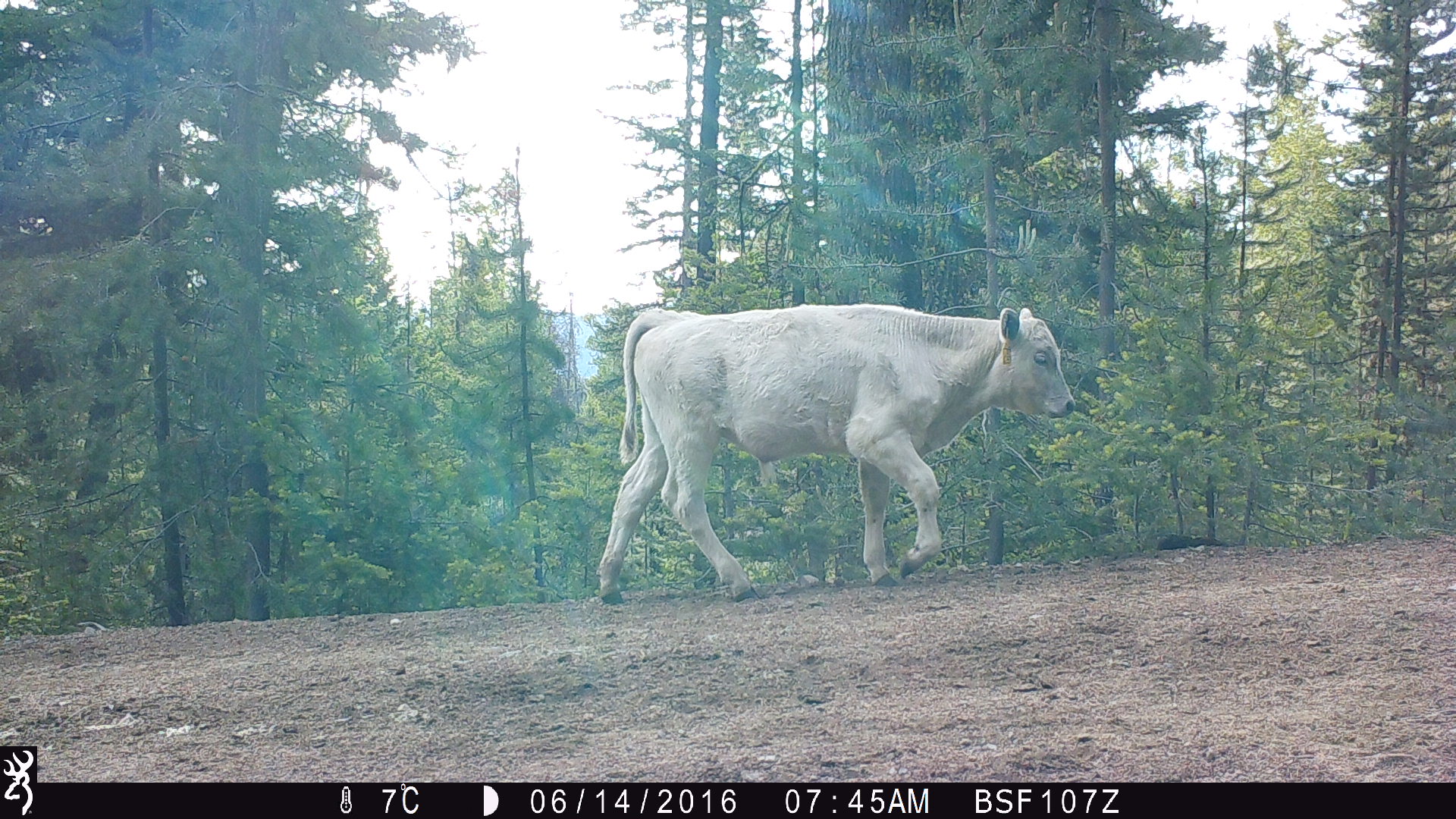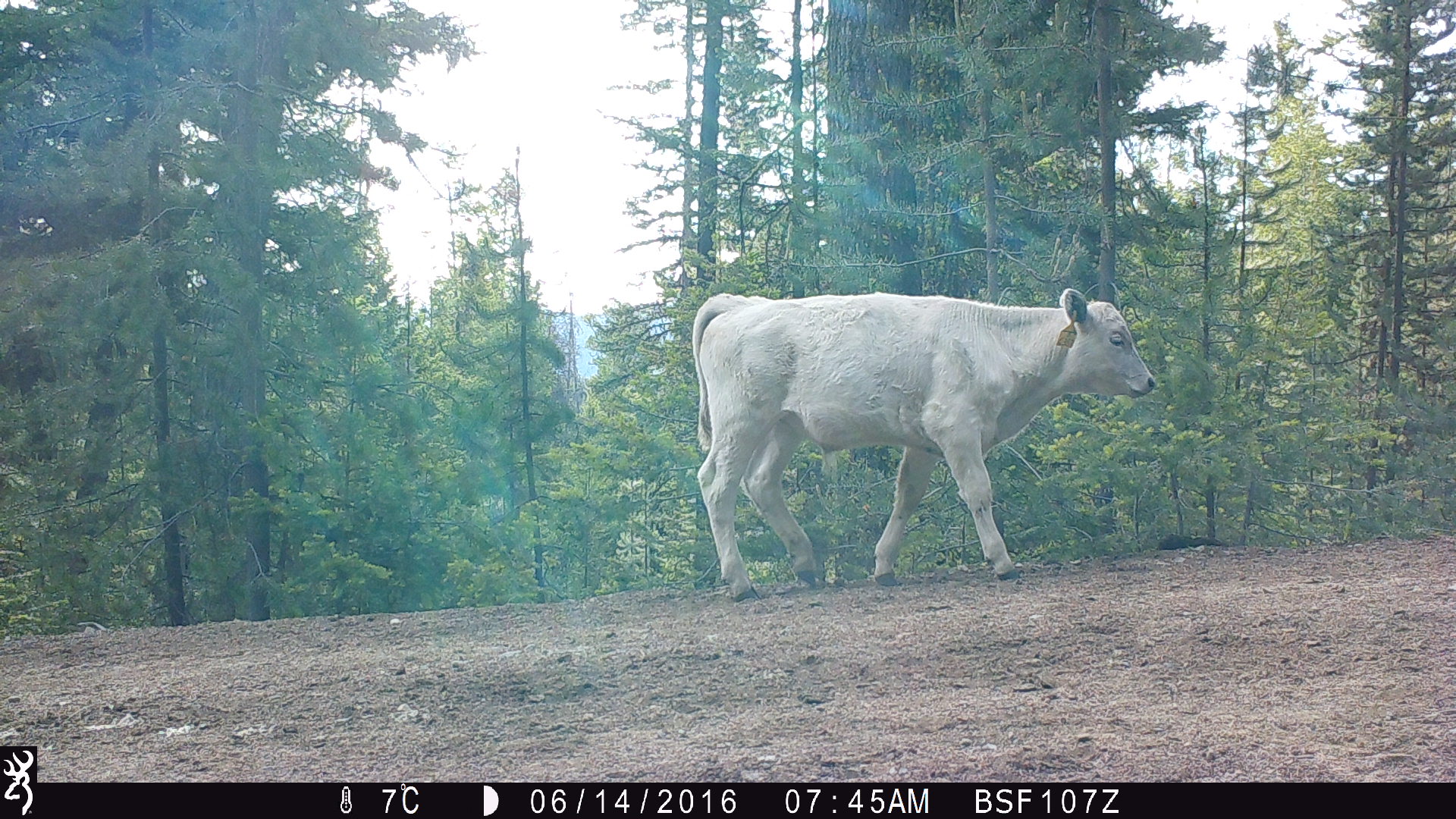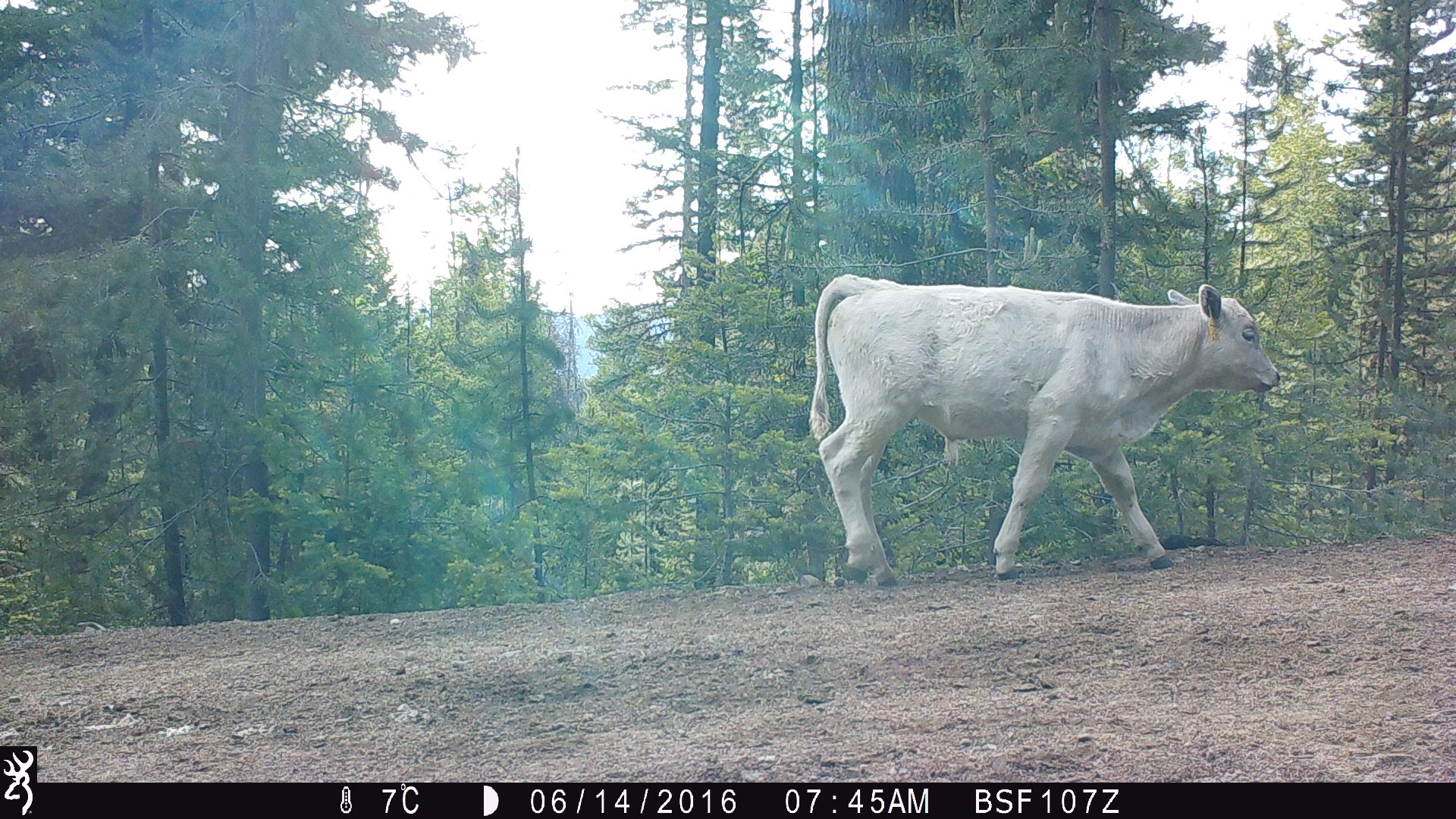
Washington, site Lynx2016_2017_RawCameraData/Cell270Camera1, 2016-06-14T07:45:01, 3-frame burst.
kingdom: Animalia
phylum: Chordata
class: Mammalia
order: Artiodactyla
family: Bovidae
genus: Bos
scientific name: Bos taurus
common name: domestic cattle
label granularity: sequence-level